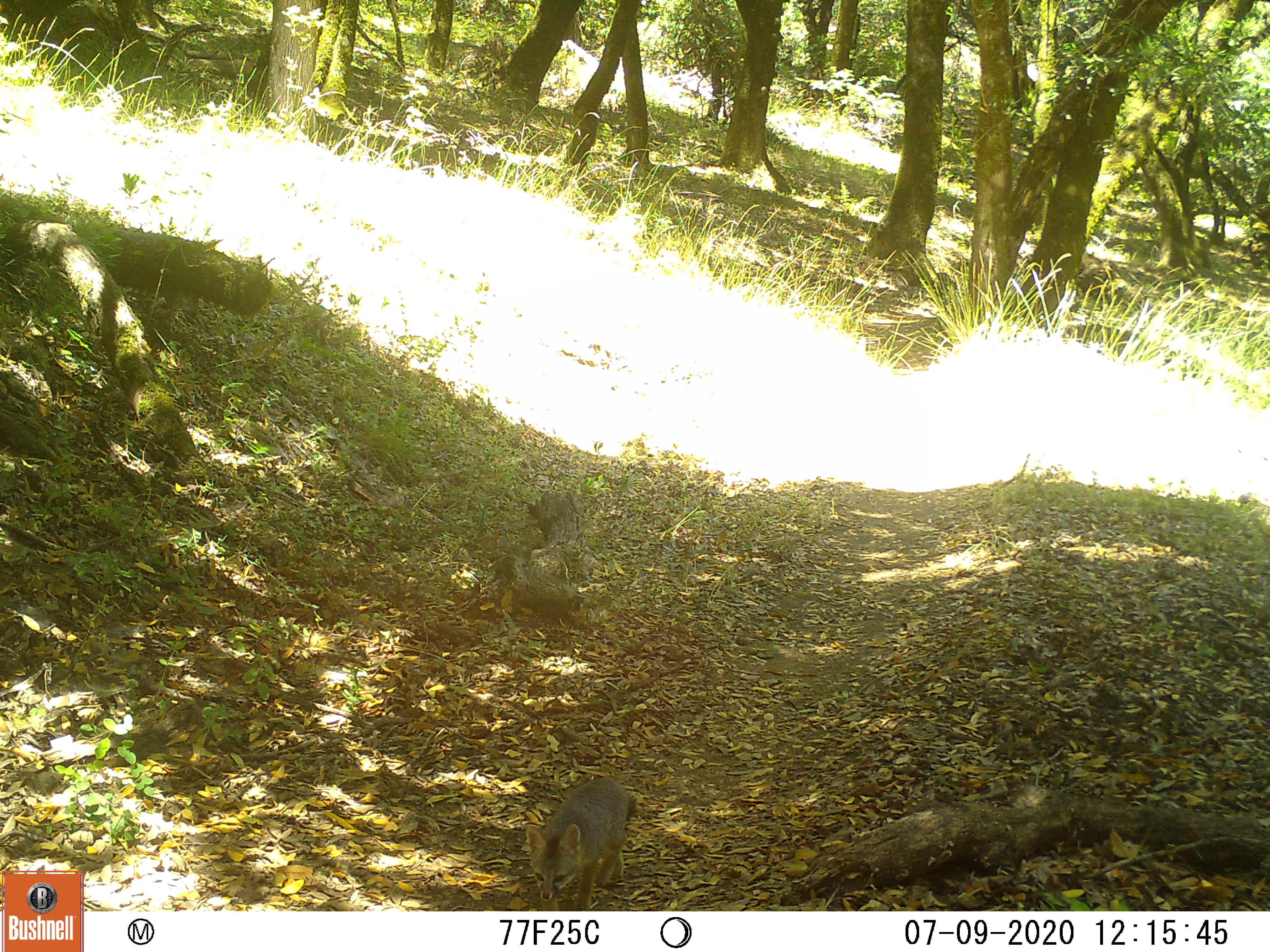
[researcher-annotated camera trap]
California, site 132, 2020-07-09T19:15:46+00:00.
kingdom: Animalia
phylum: Chordata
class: Mammalia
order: Carnivora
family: Canidae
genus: Urocyon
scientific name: Urocyon cinereoargenteus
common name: gray fox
Gray fox (Urocyon cinereoargenteus).